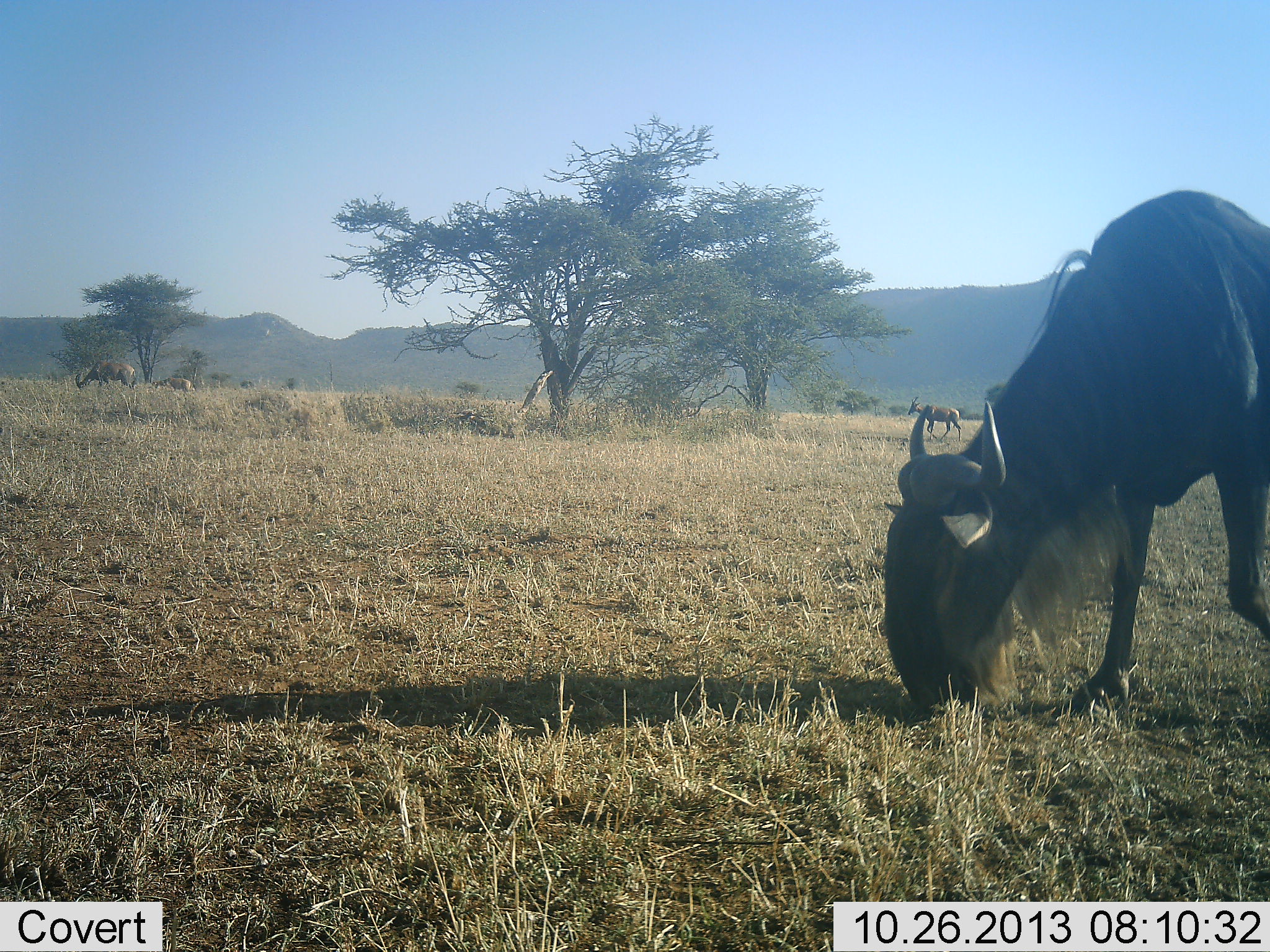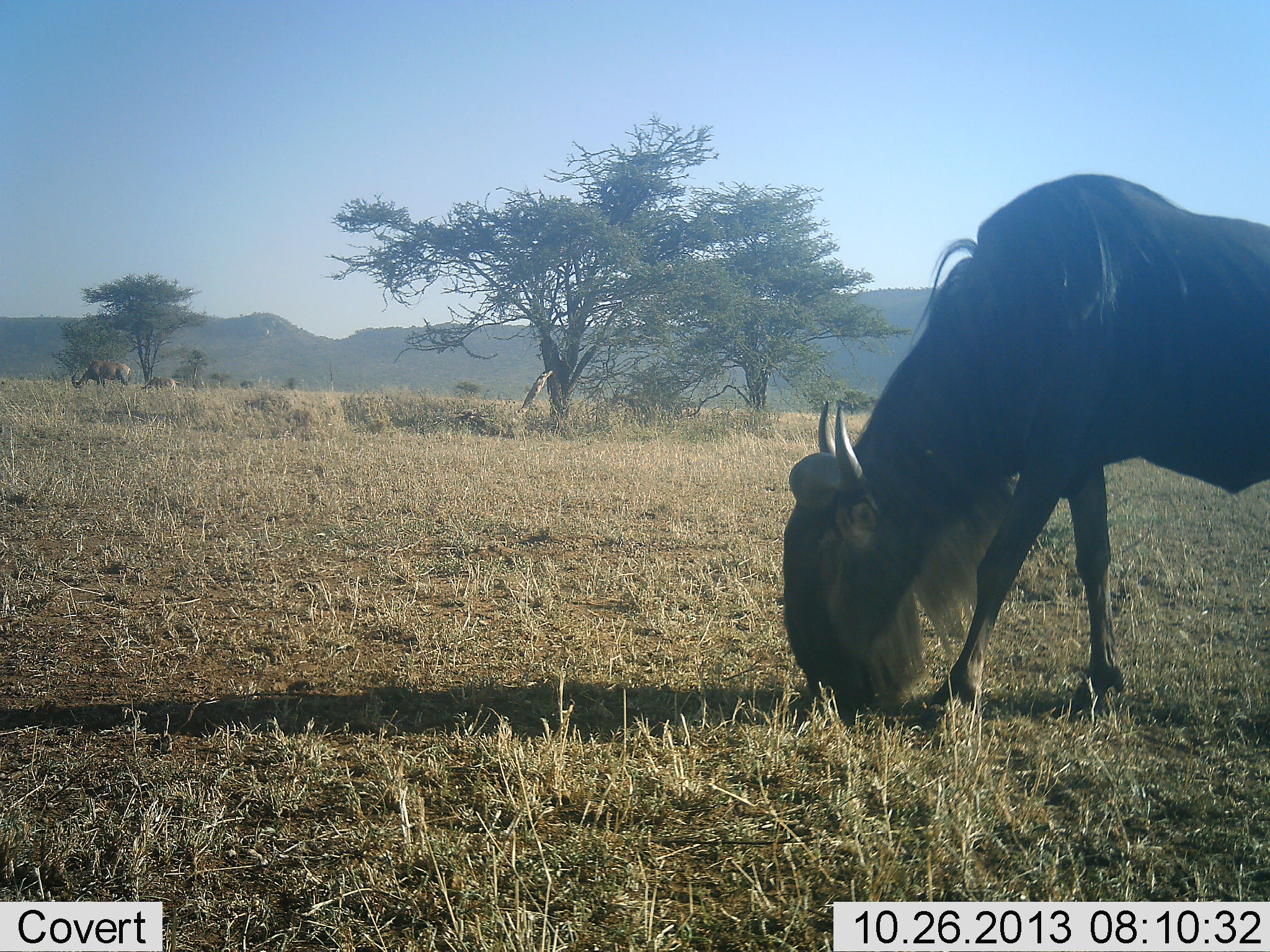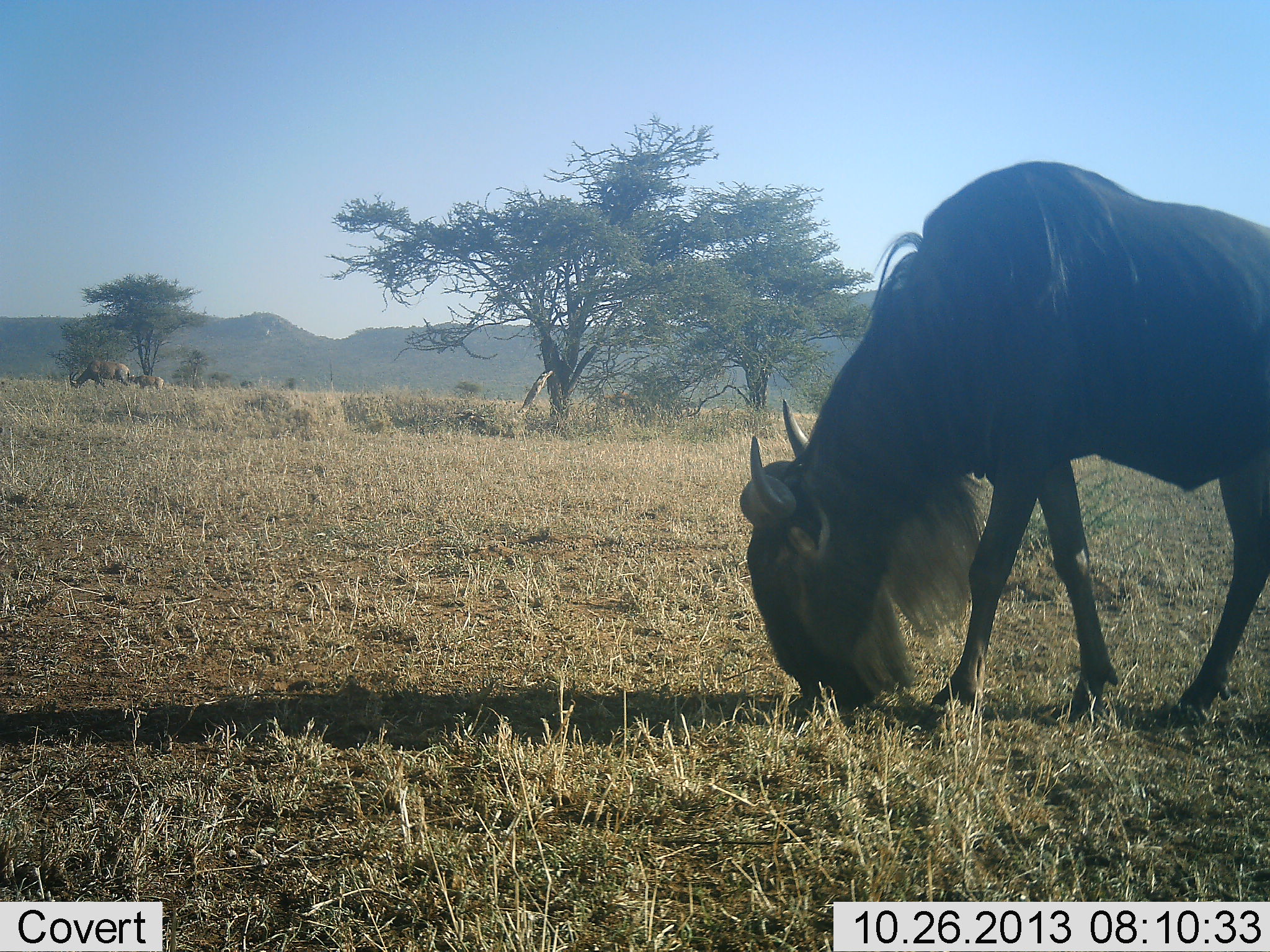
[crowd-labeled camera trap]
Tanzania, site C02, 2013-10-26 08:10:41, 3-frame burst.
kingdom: Animalia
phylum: Chordata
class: Mammalia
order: Artiodactyla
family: Bovidae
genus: Connochaetes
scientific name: Connochaetes taurinus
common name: blue wildebeest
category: wildebeest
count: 2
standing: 22%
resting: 0%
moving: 28%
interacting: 0%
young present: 11%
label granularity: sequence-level